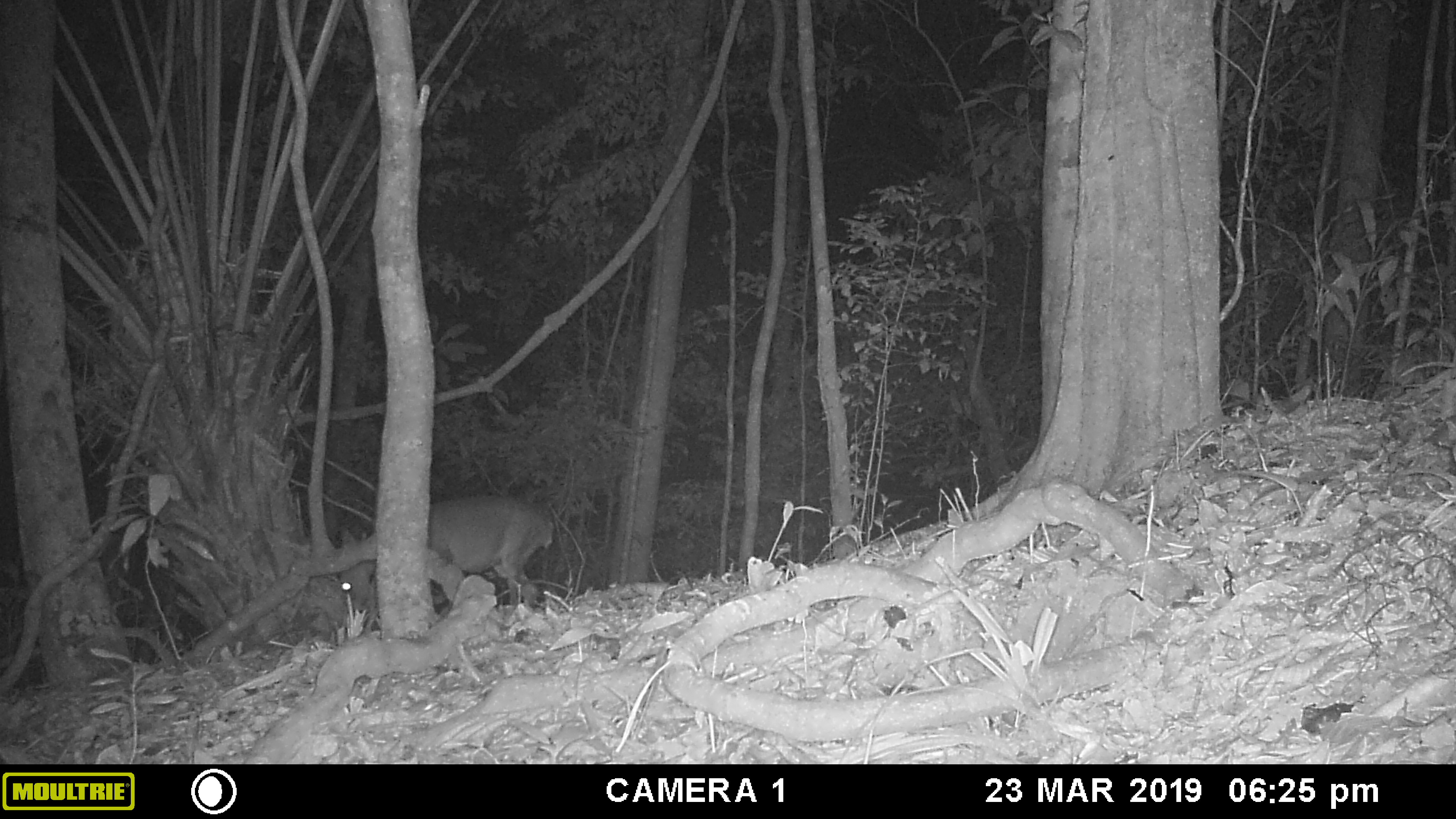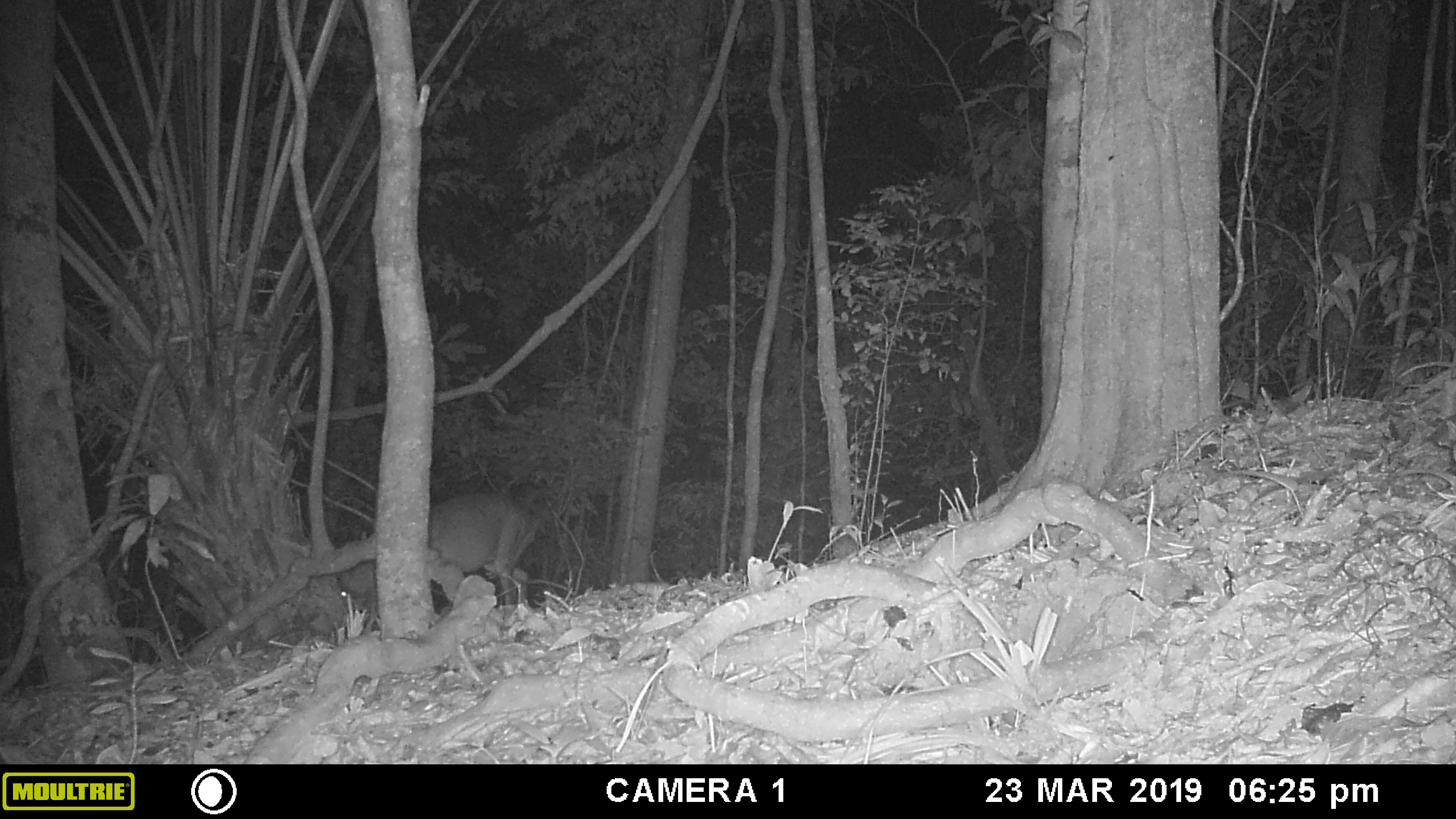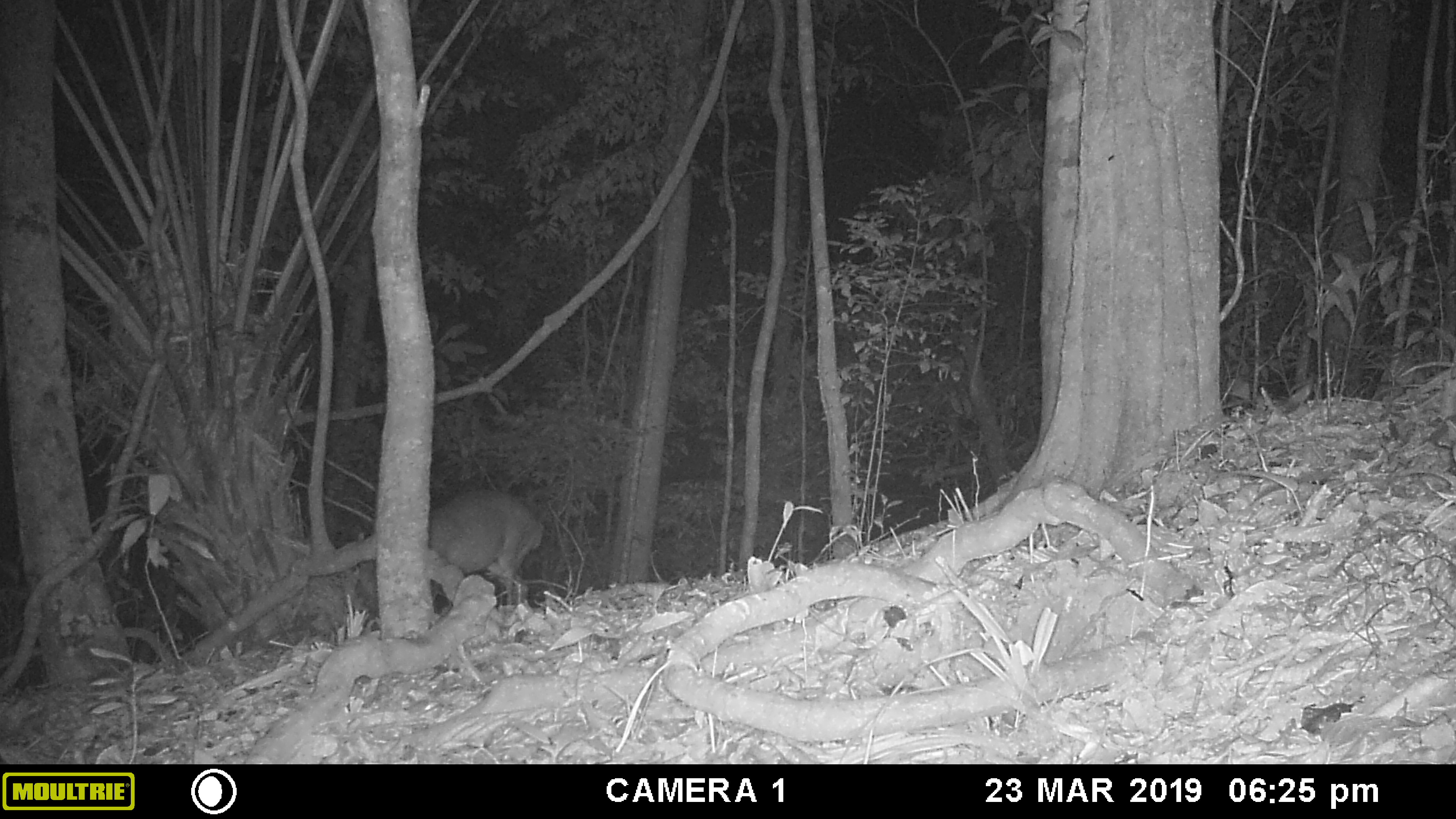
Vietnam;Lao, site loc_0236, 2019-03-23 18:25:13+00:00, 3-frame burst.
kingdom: Animalia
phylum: Chordata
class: Mammalia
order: Artiodactyla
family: Cervidae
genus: Muntiacus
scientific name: Muntiacus vuquangensis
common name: large-antlered muntjac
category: large antlered muntjac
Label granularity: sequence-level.